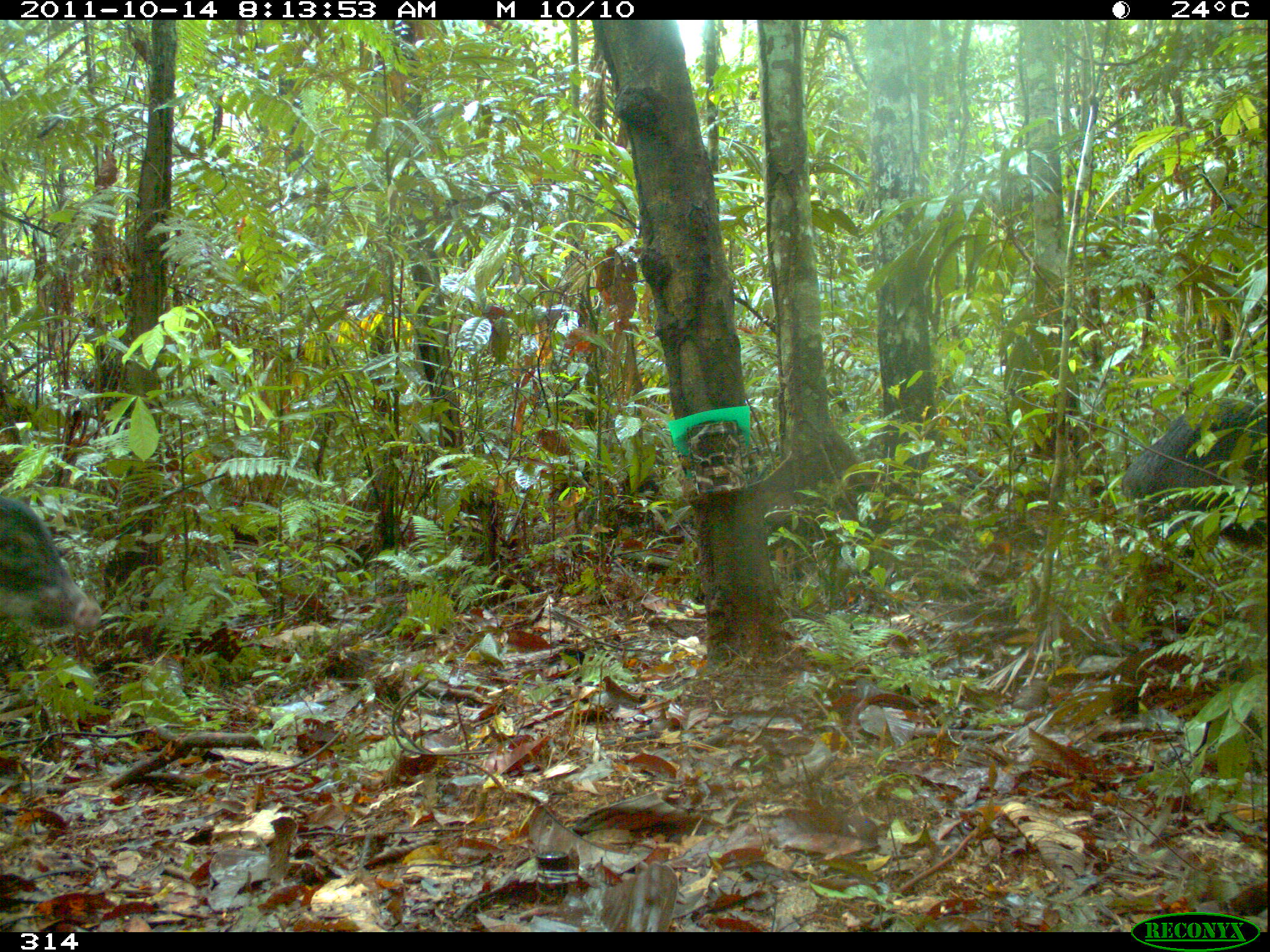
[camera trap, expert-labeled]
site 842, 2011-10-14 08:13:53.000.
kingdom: Animalia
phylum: Chordata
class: Mammalia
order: Artiodactyla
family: Tayassuidae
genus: Tayassu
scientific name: Tayassu pecari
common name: white-lipped peccary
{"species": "Tayassu pecari (white-lipped peccary)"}